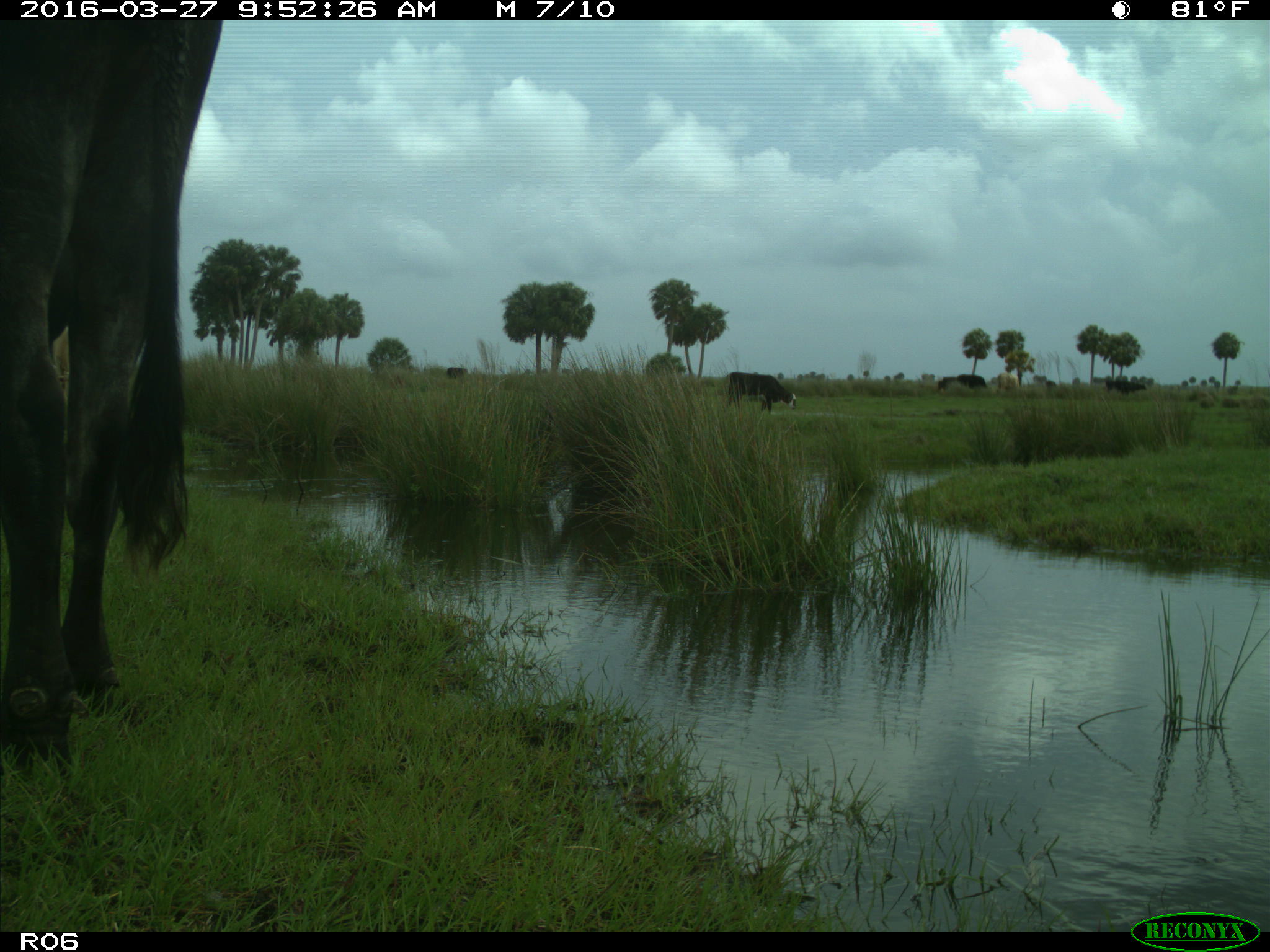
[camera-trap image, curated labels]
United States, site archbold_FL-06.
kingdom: Animalia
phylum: Chordata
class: Mammalia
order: Artiodactyla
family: Bovidae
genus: Bos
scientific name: Bos taurus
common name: domestic cow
Bos taurus (domestic cow).